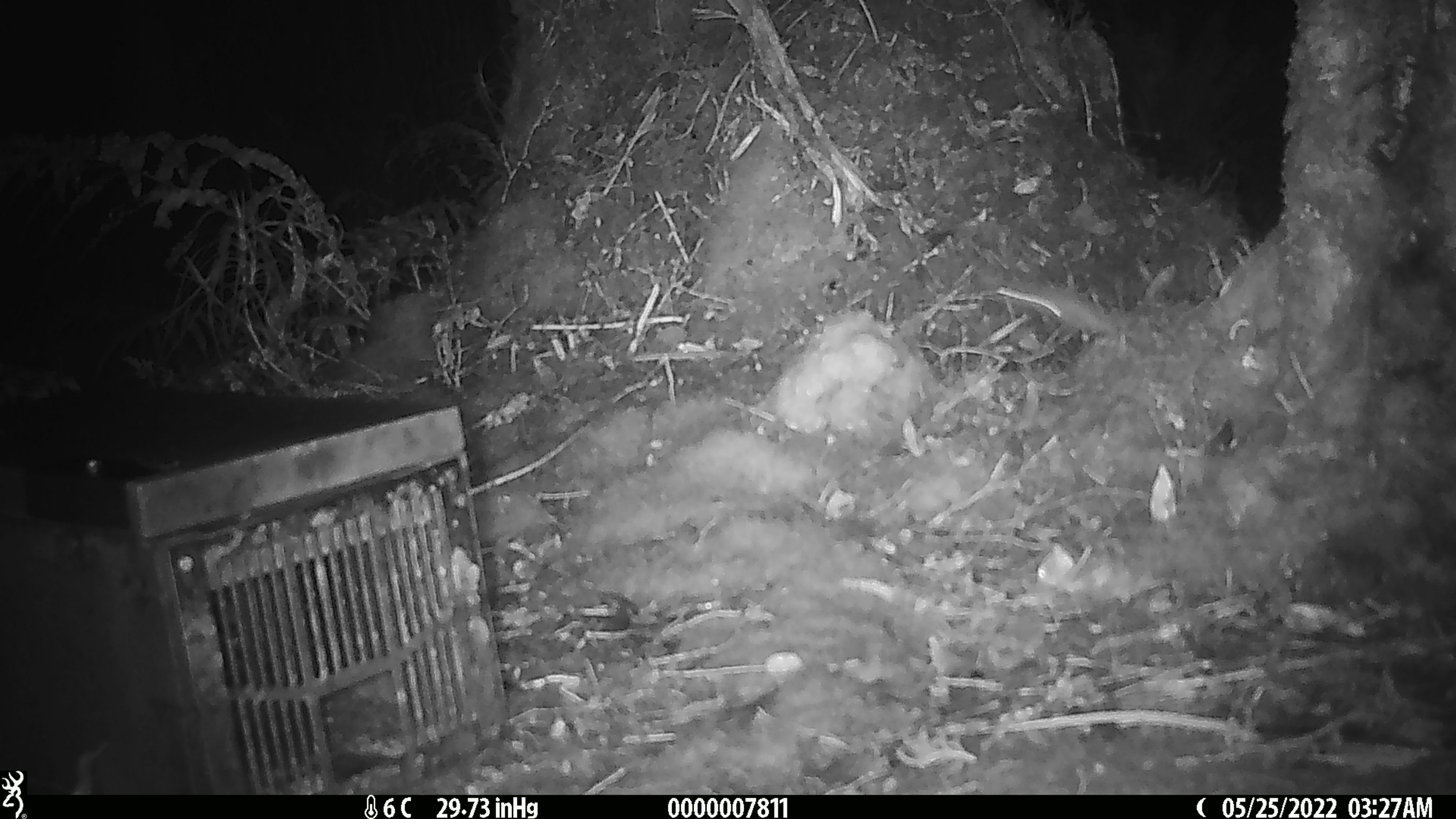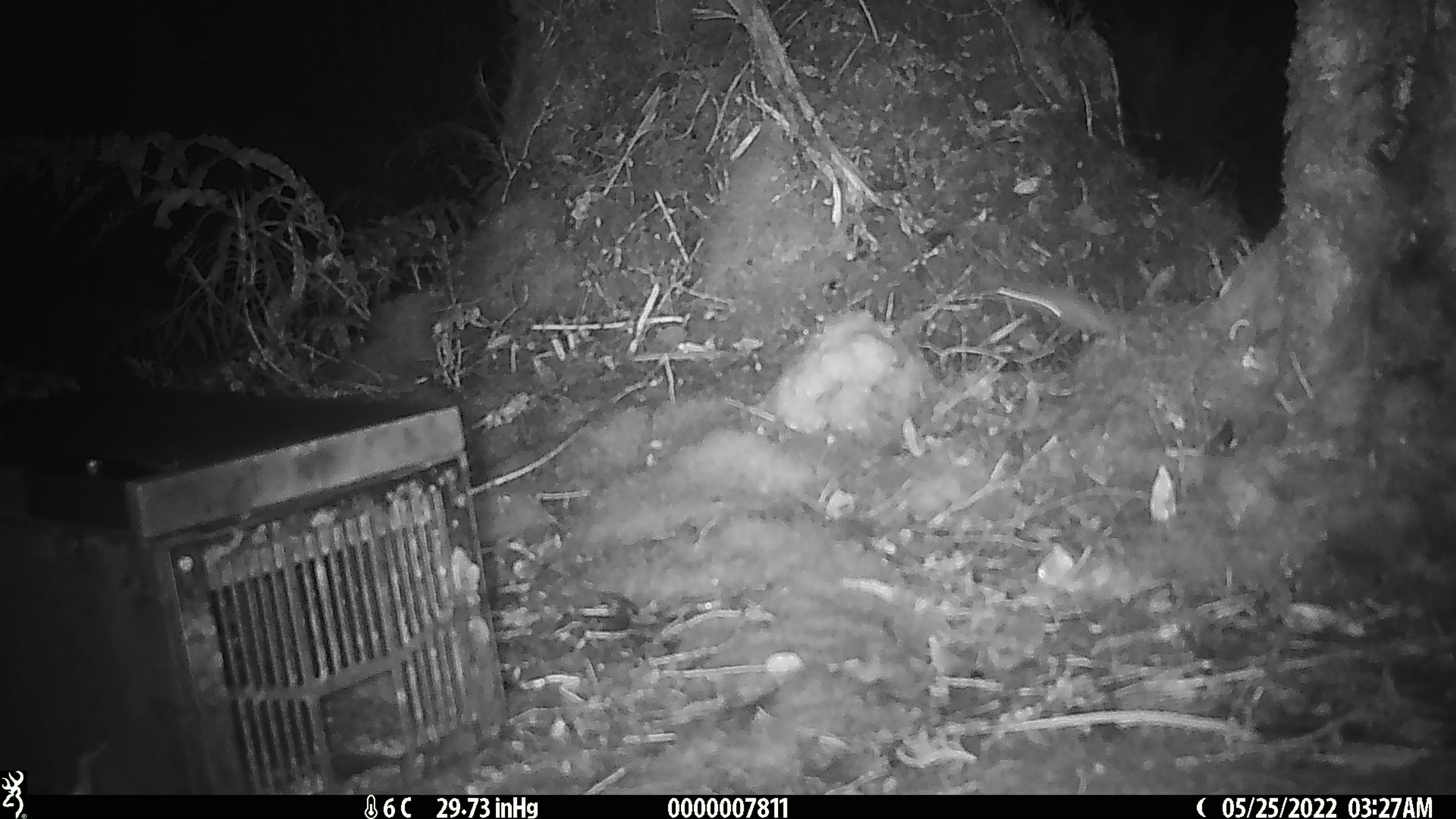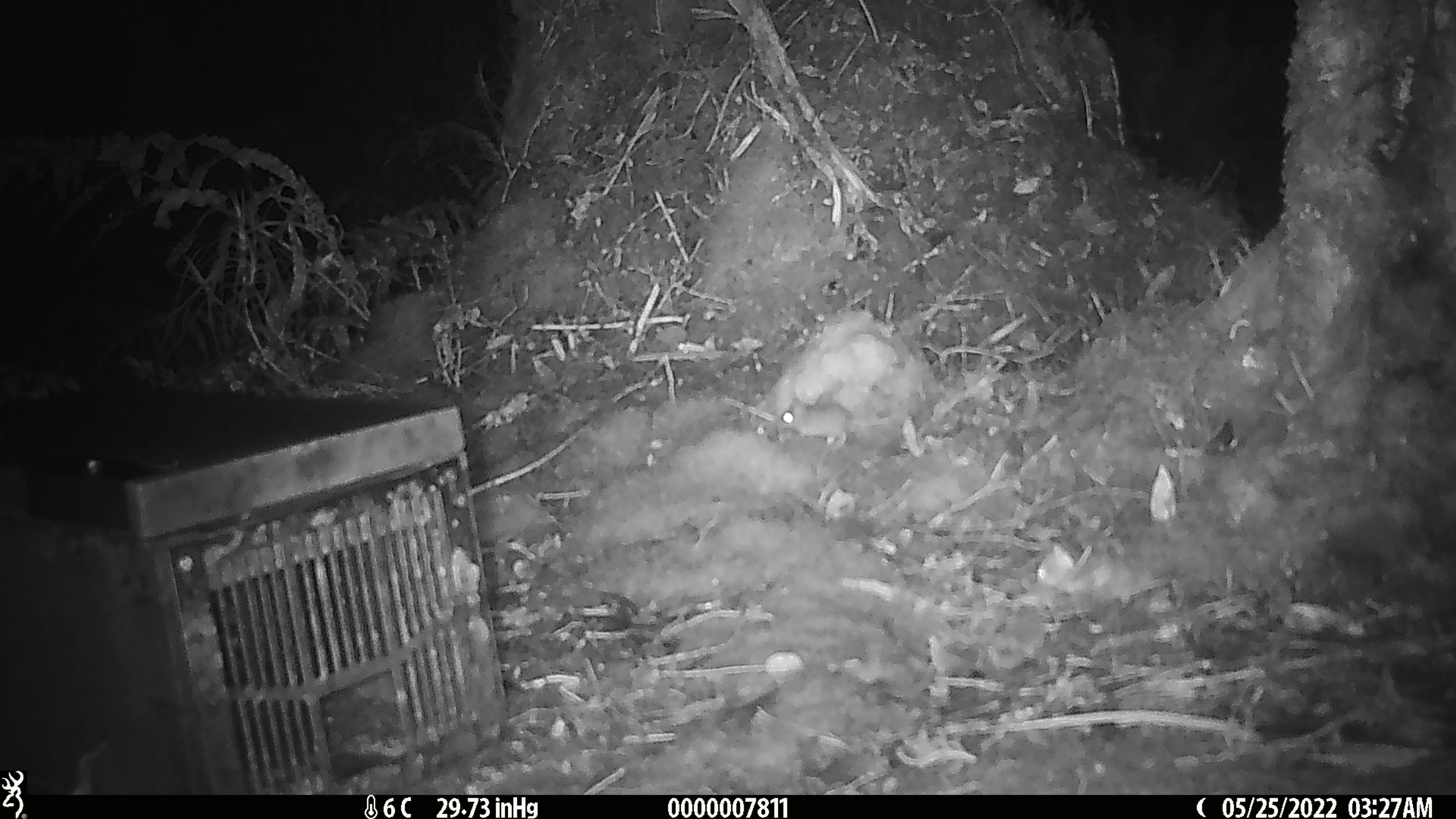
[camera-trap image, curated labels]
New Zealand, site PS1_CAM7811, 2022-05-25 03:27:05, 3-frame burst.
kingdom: Animalia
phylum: Chordata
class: Mammalia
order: Rodentia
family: Muridae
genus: Mus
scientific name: Mus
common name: mouse